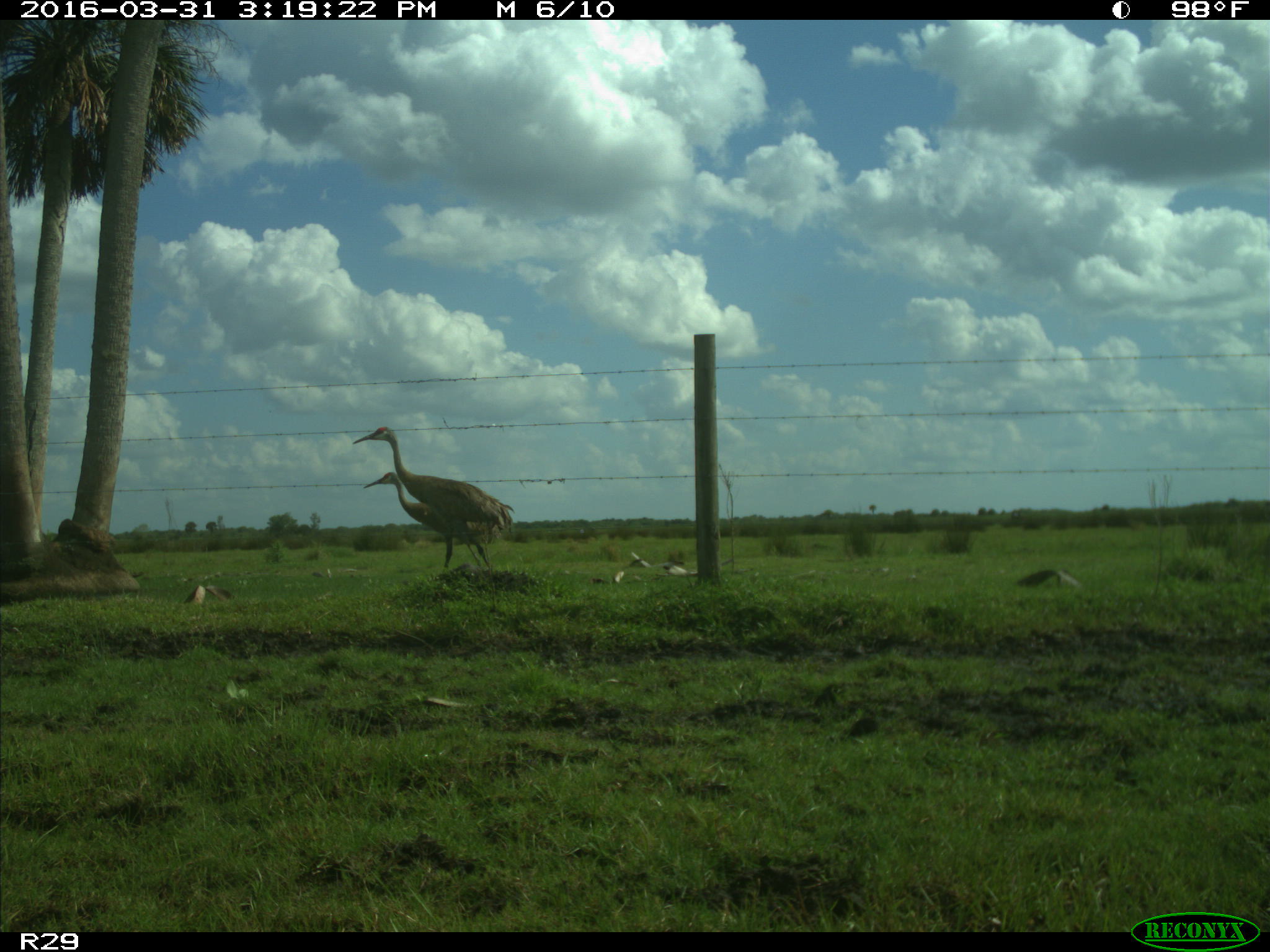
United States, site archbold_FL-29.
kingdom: Animalia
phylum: Chordata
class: Aves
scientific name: Aves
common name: birds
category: unidentified bird